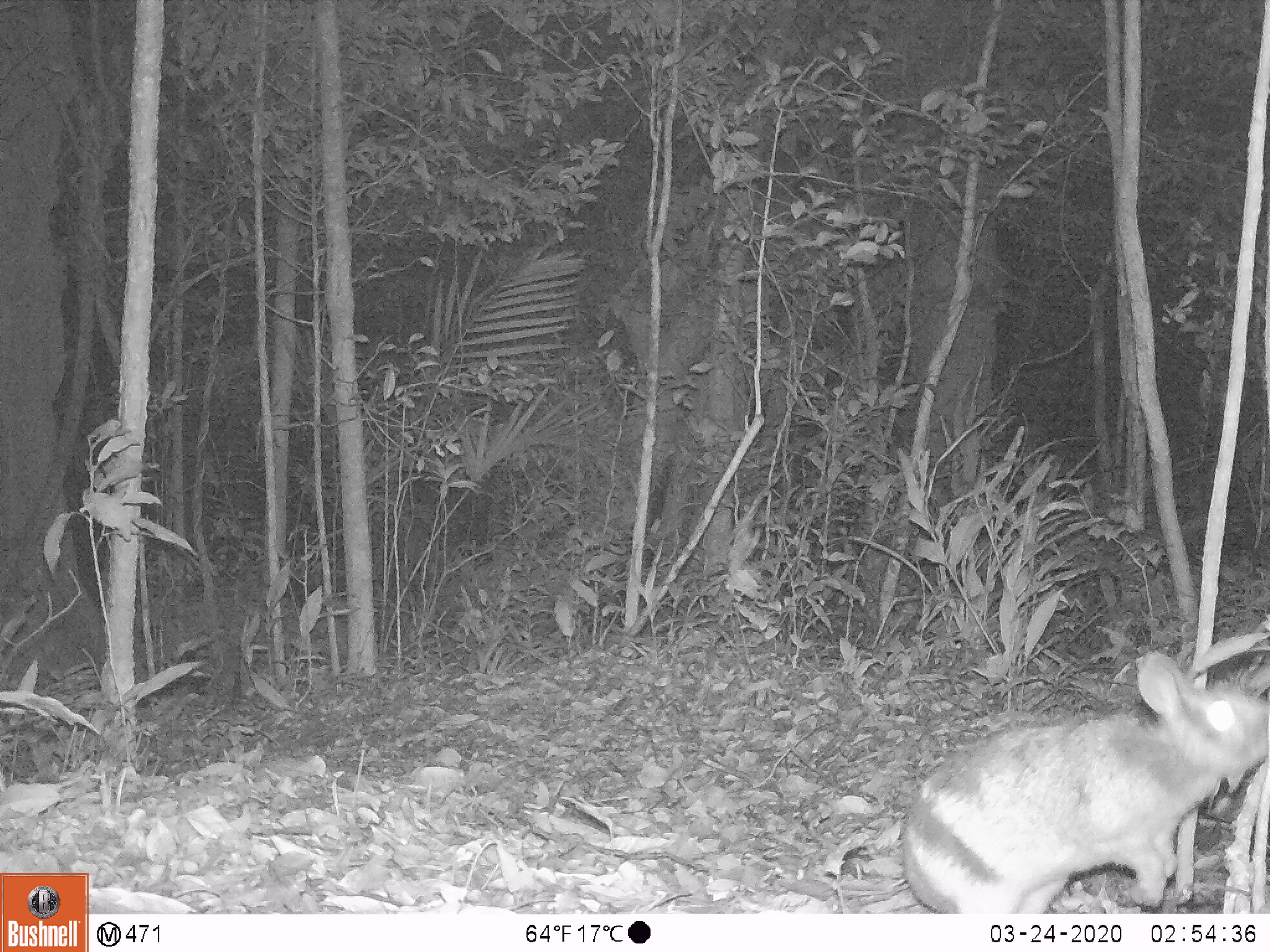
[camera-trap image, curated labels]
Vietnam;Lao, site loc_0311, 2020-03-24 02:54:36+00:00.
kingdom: Animalia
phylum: Chordata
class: Mammalia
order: Lagomorpha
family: Leporidae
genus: Nesolagus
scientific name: Nesolagus timminsi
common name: annamite striped rabbit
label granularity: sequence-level